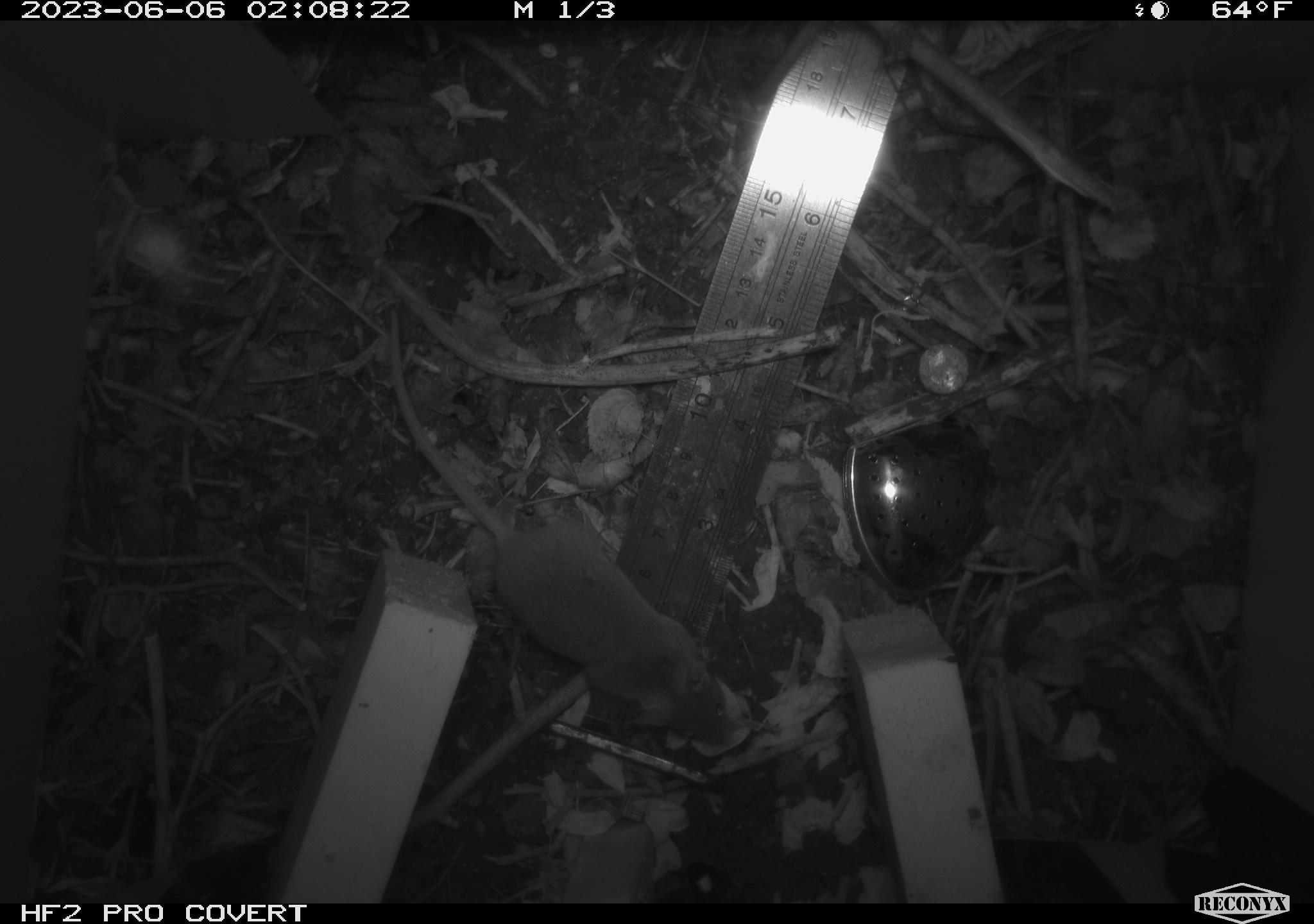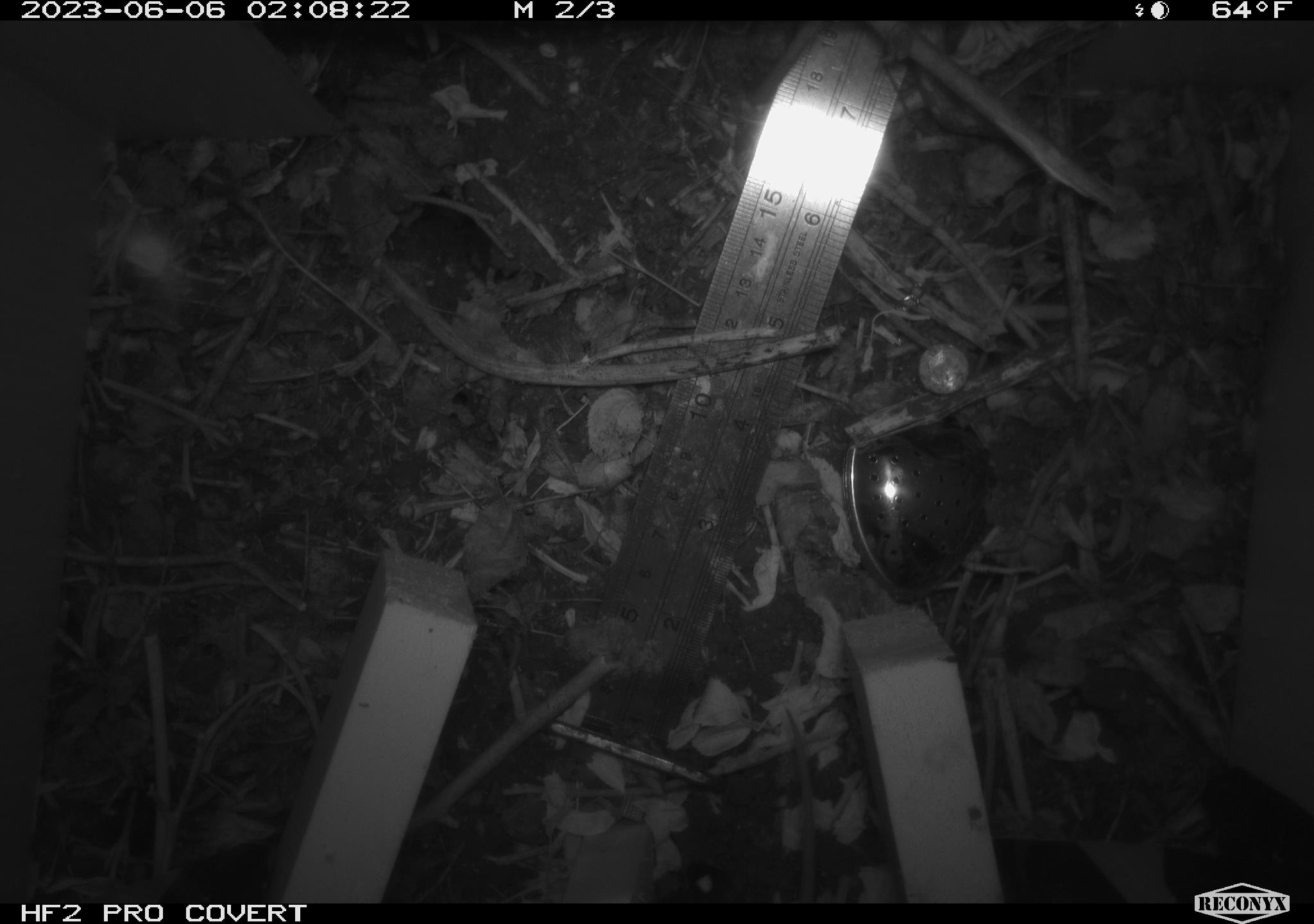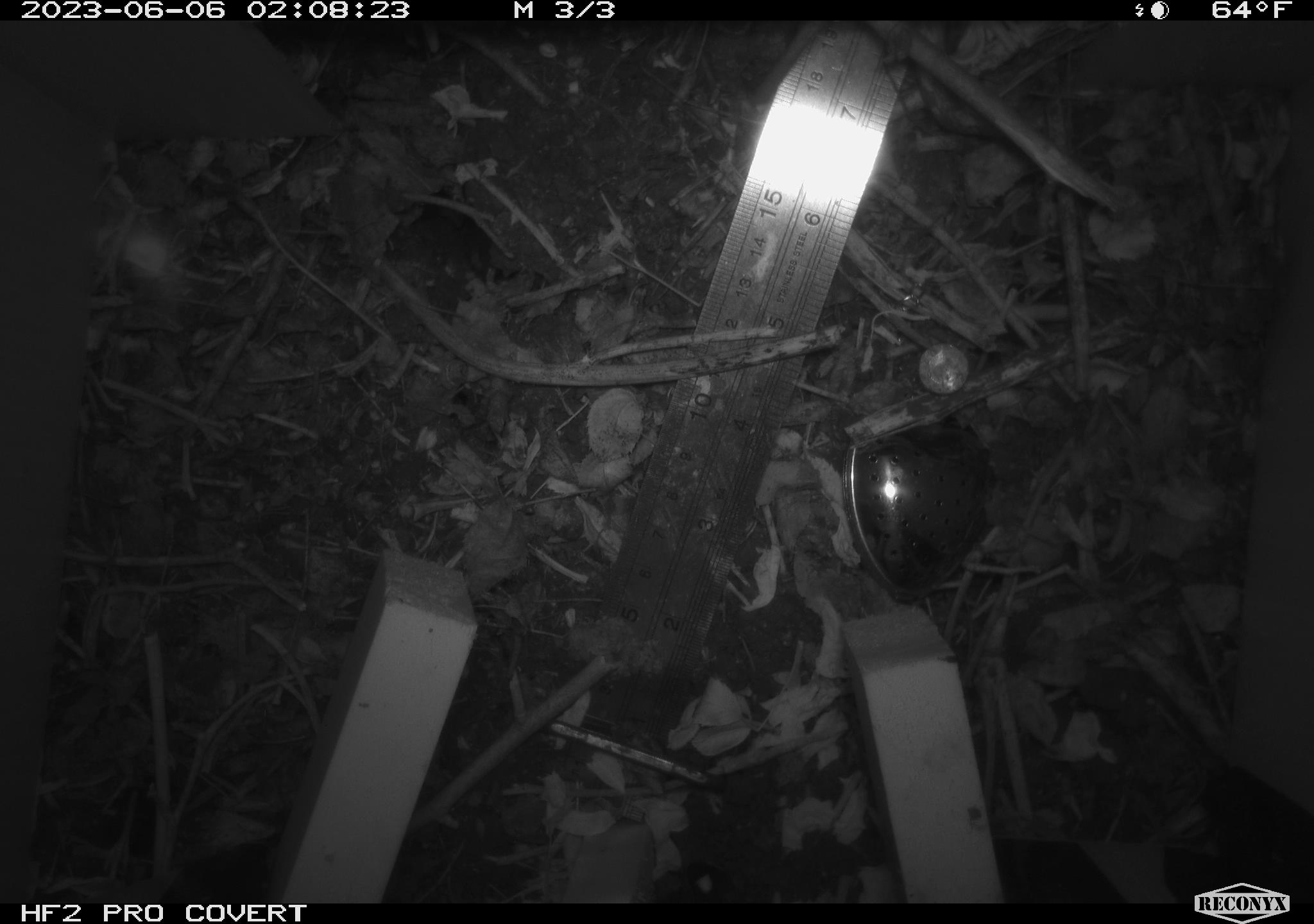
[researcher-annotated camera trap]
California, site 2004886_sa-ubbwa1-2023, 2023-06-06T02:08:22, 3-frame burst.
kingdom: Animalia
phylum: Chordata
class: Mammalia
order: Rodentia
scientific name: Rodentia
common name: rodent